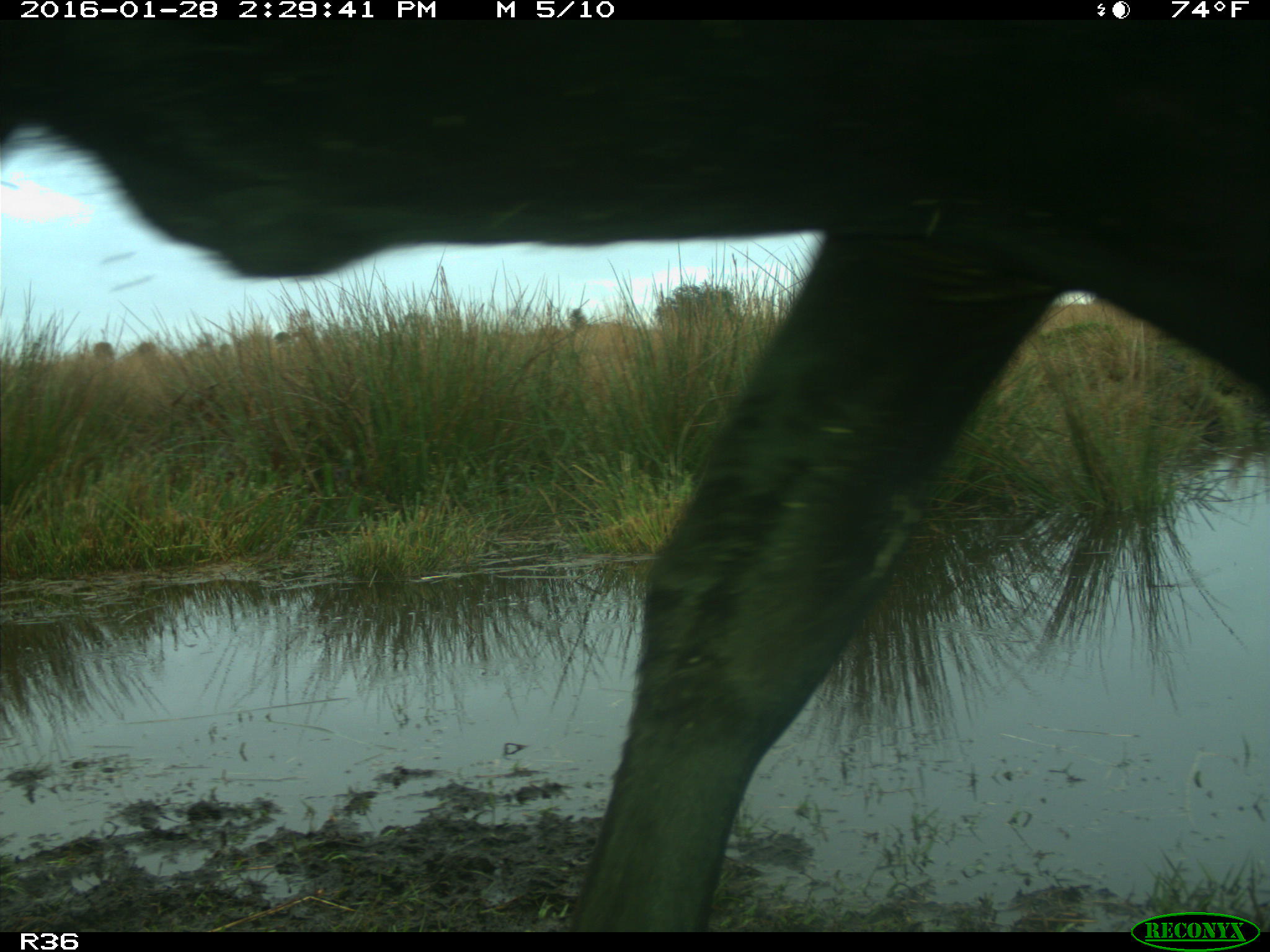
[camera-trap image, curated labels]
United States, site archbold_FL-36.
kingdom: Animalia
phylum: Chordata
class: Mammalia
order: Artiodactyla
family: Bovidae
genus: Bos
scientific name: Bos taurus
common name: domestic cow